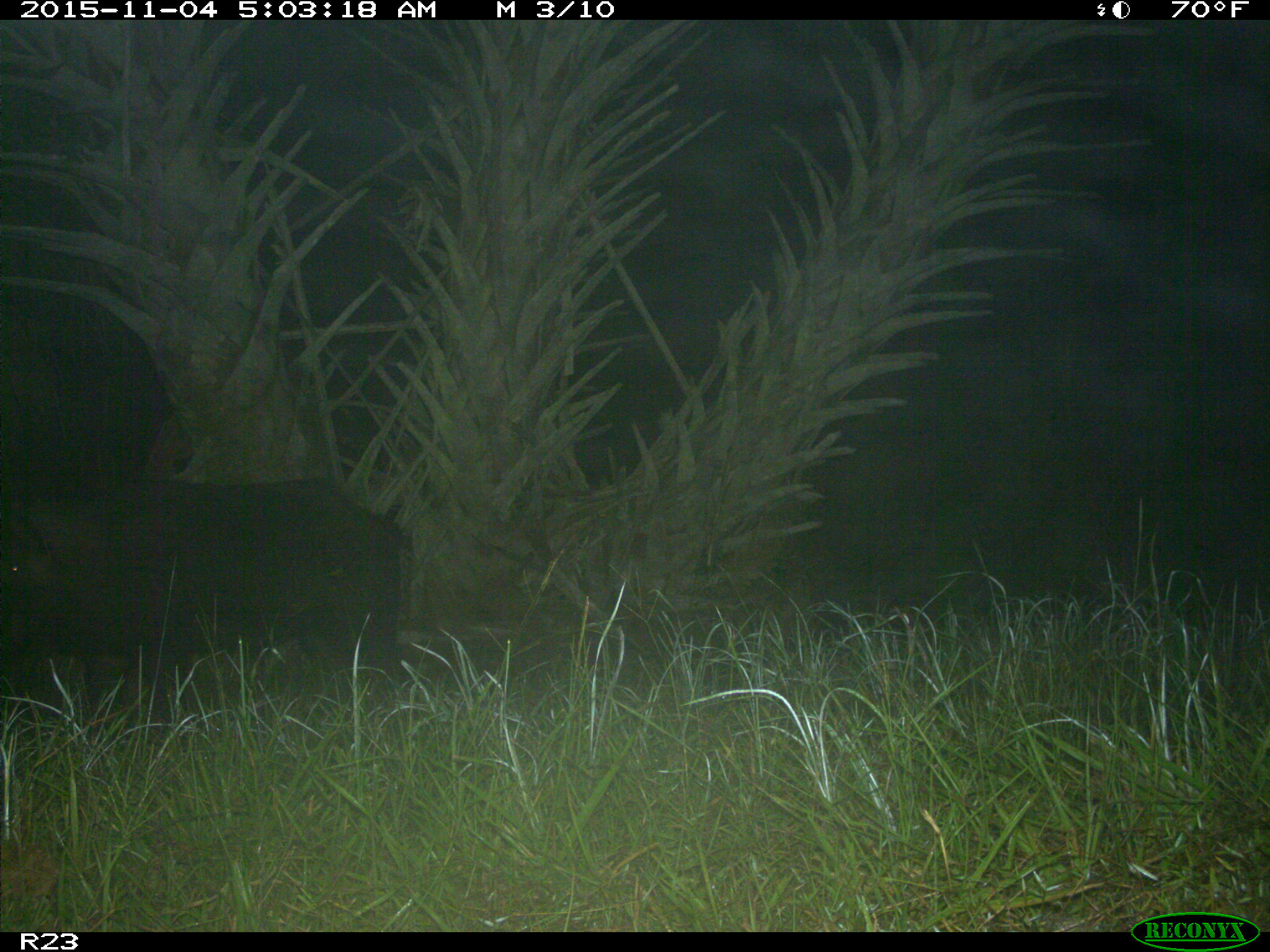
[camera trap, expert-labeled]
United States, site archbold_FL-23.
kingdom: Animalia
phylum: Chordata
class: Mammalia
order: Artiodactyla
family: Suidae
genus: Sus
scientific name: Sus scrofa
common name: wild boar